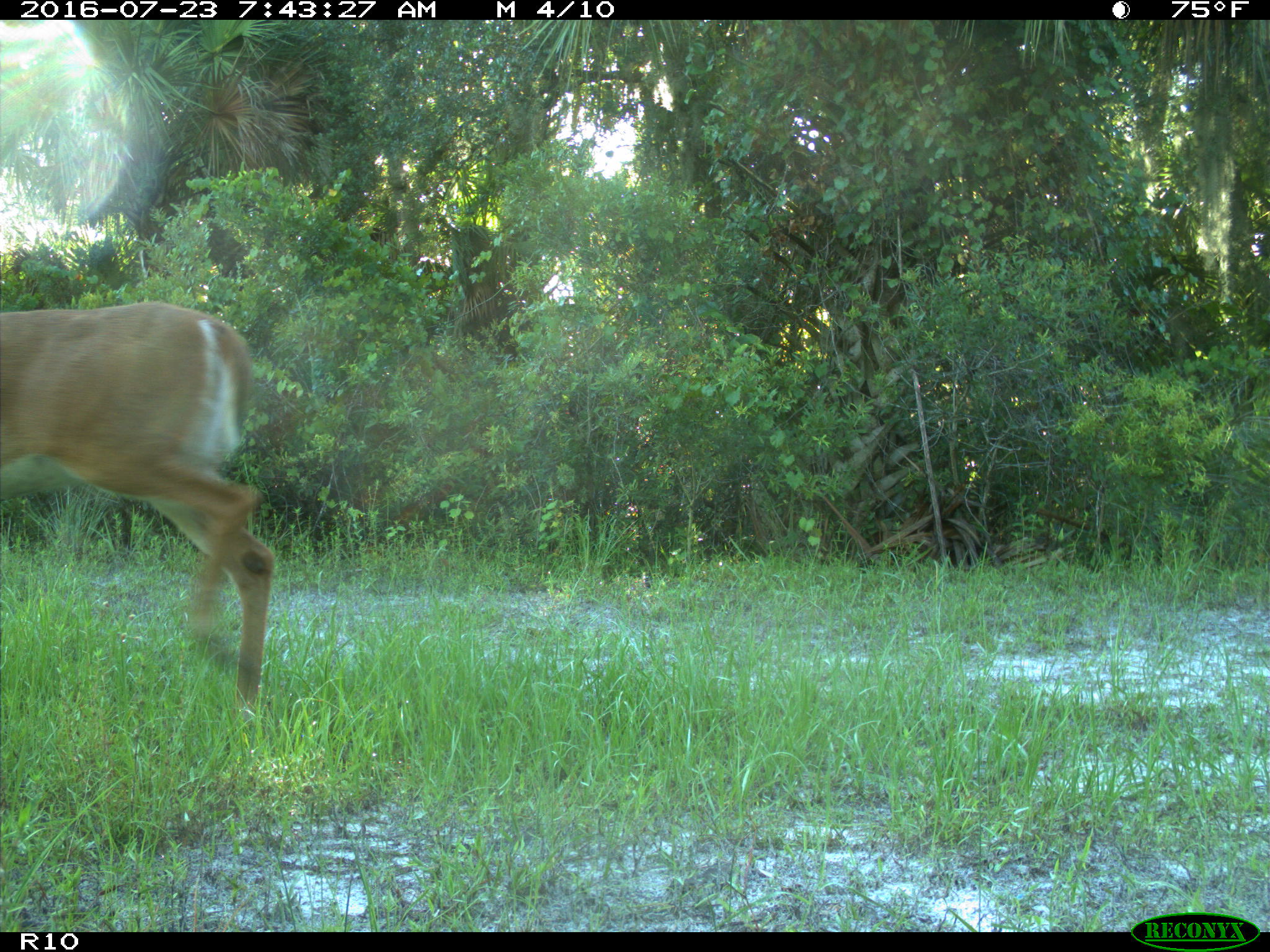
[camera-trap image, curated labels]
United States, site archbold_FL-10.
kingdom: Animalia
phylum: Chordata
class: Mammalia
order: Artiodactyla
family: Cervidae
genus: Odocoileus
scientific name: Odocoileus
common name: deer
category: unidentified deer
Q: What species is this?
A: Unidentified deer (deer) (Odocoileus).